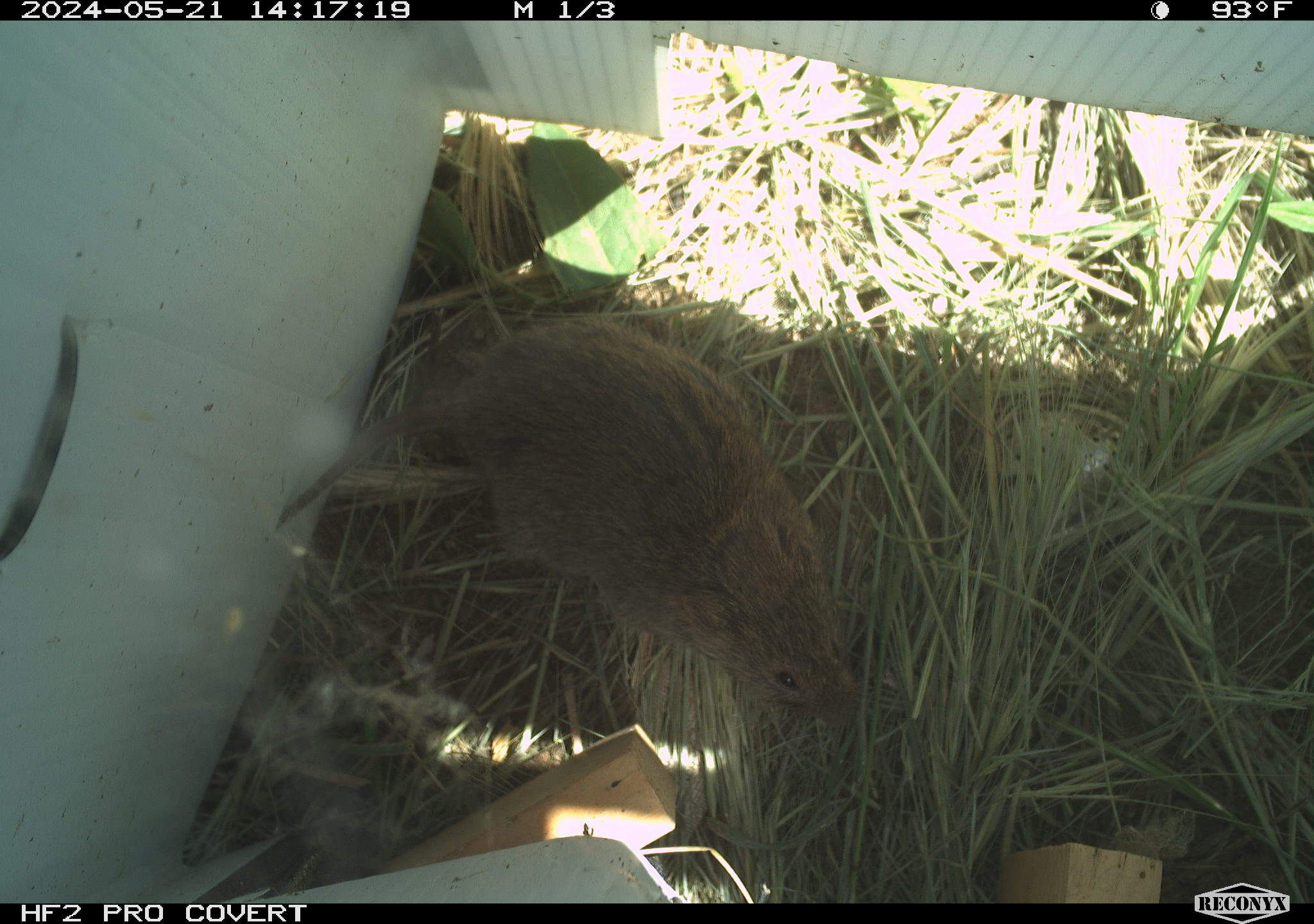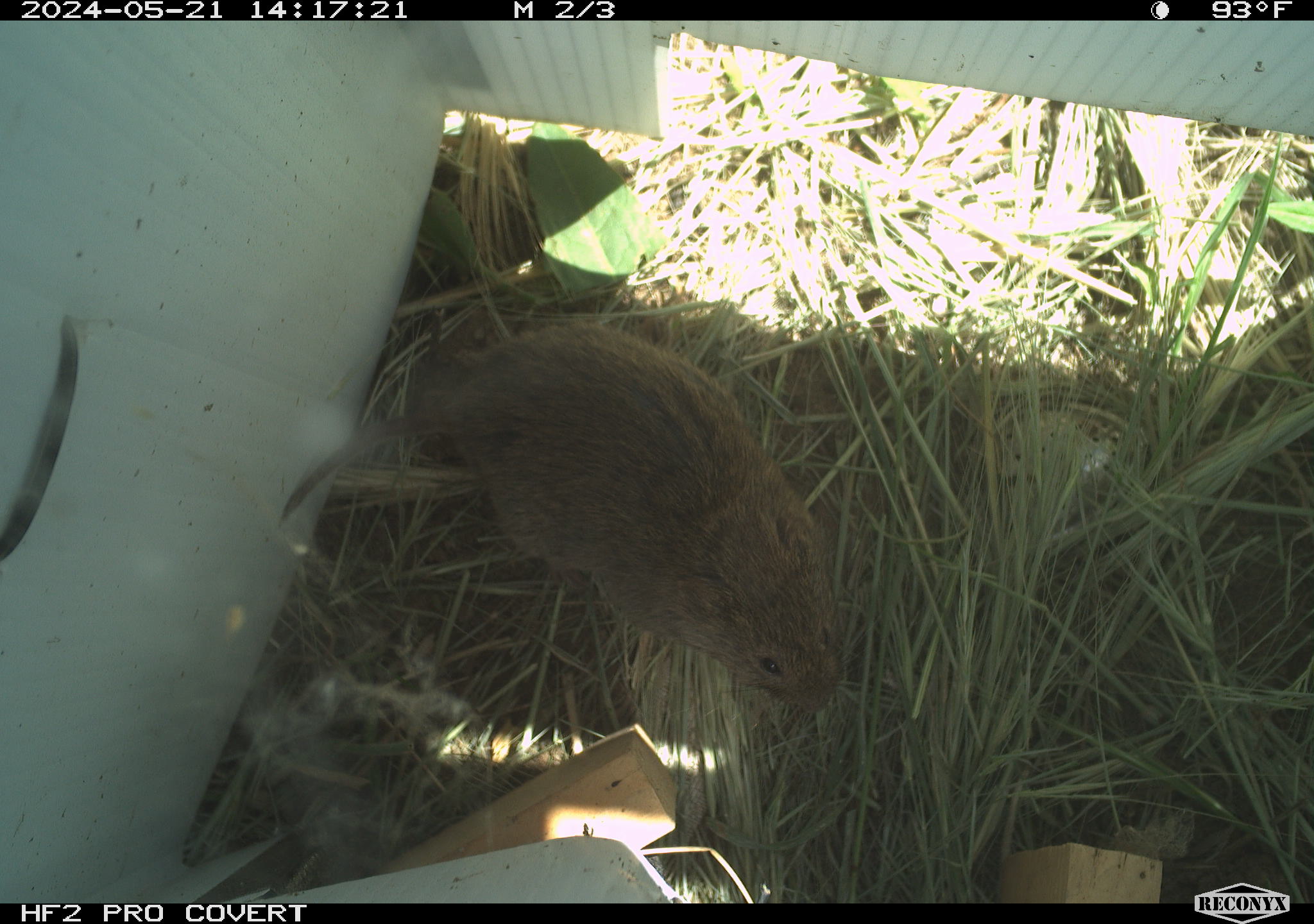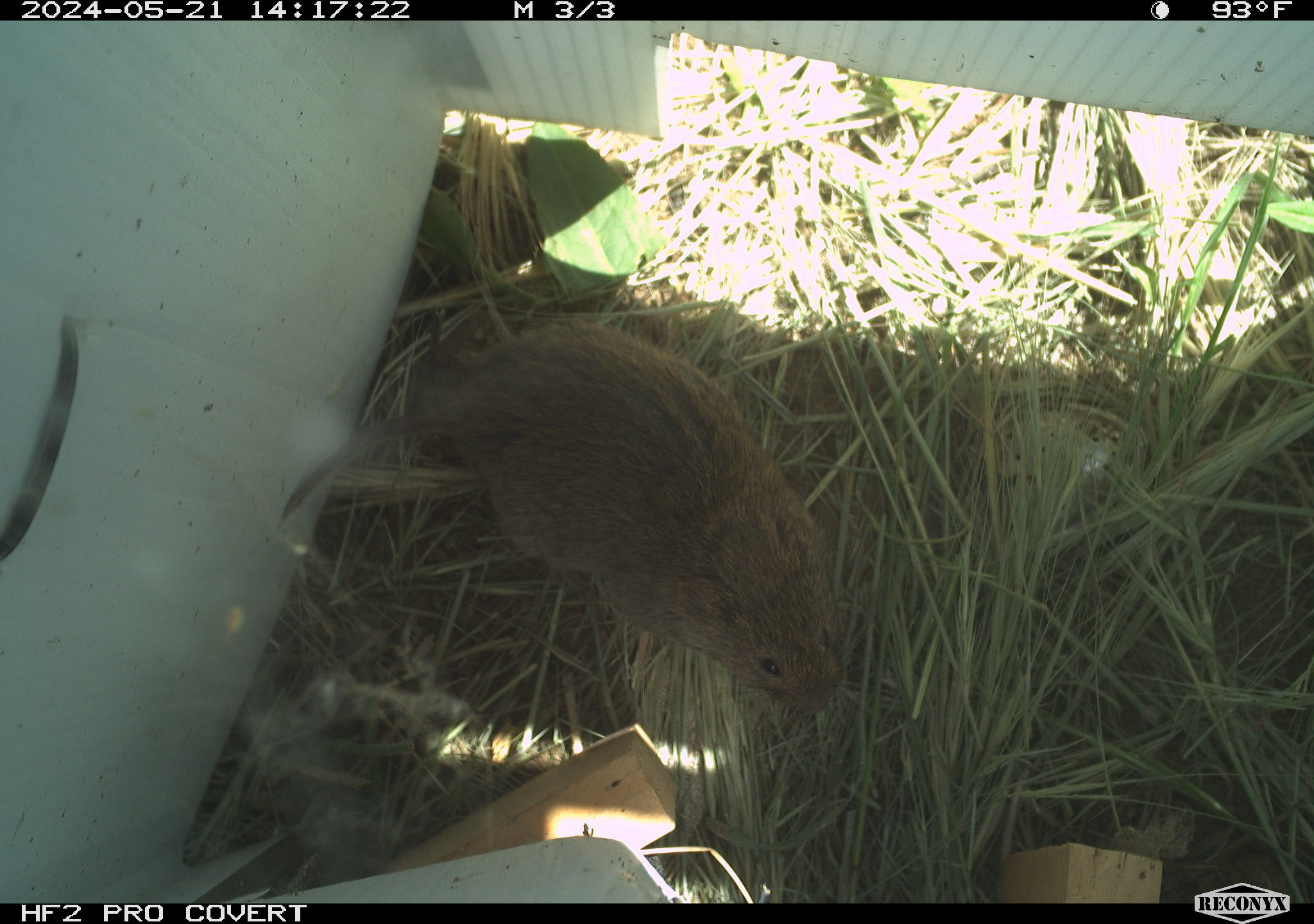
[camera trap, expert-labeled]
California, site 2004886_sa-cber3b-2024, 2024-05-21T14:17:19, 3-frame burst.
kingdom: Animalia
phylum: Chordata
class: Mammalia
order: Rodentia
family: Cricetidae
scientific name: Arvicolinae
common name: voles, lemmings, and muskrats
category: arvicolinae subfamily